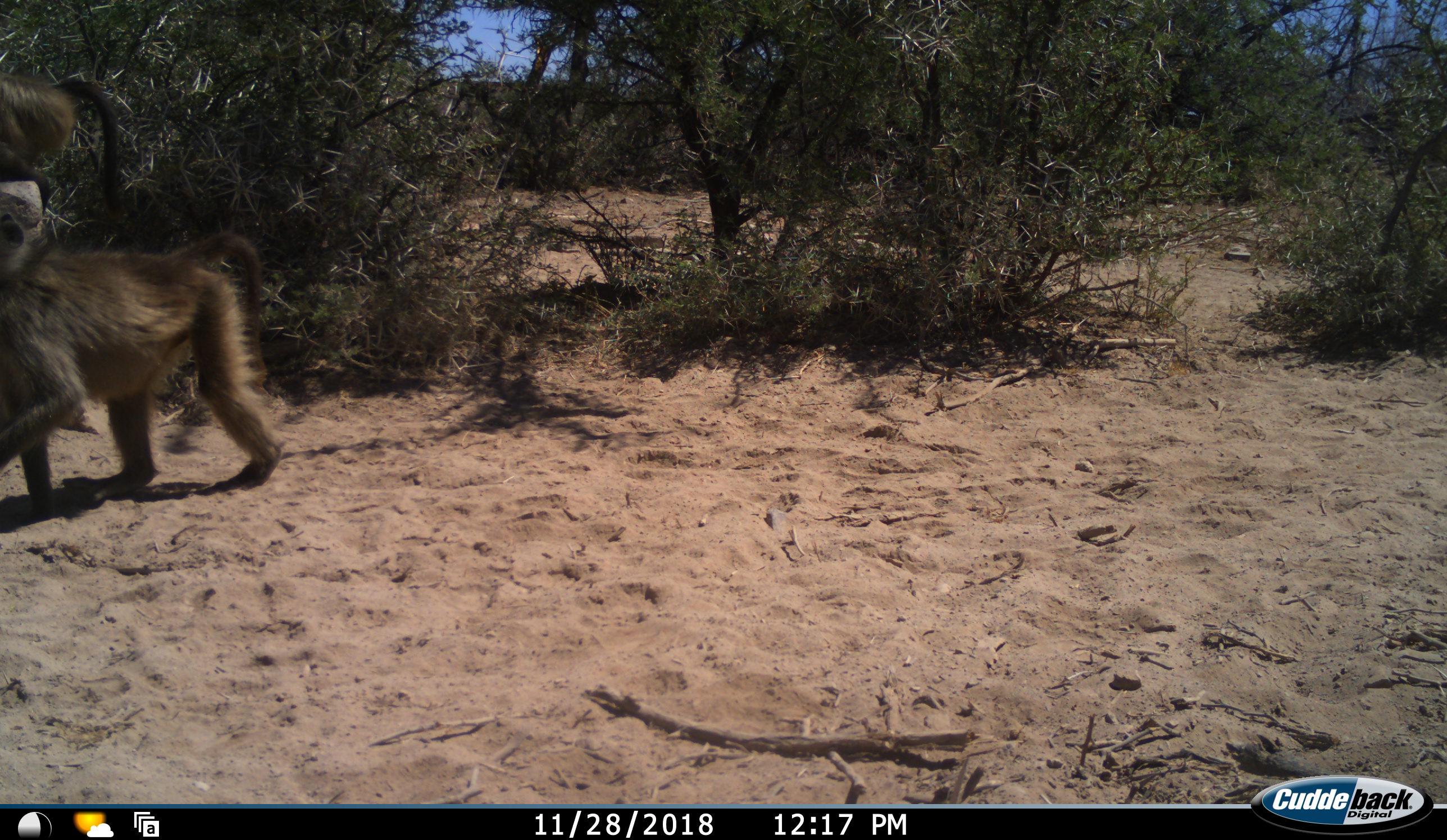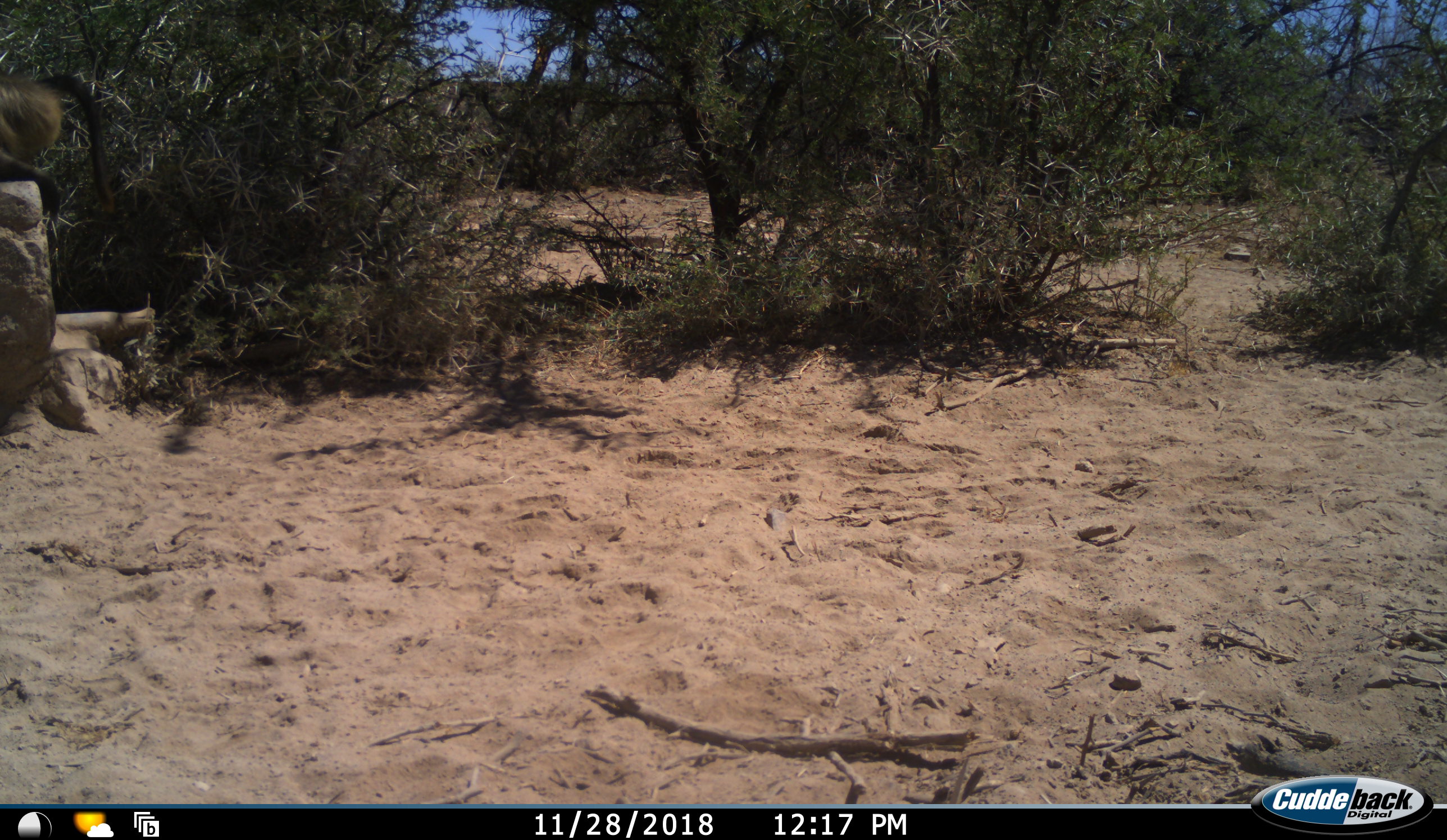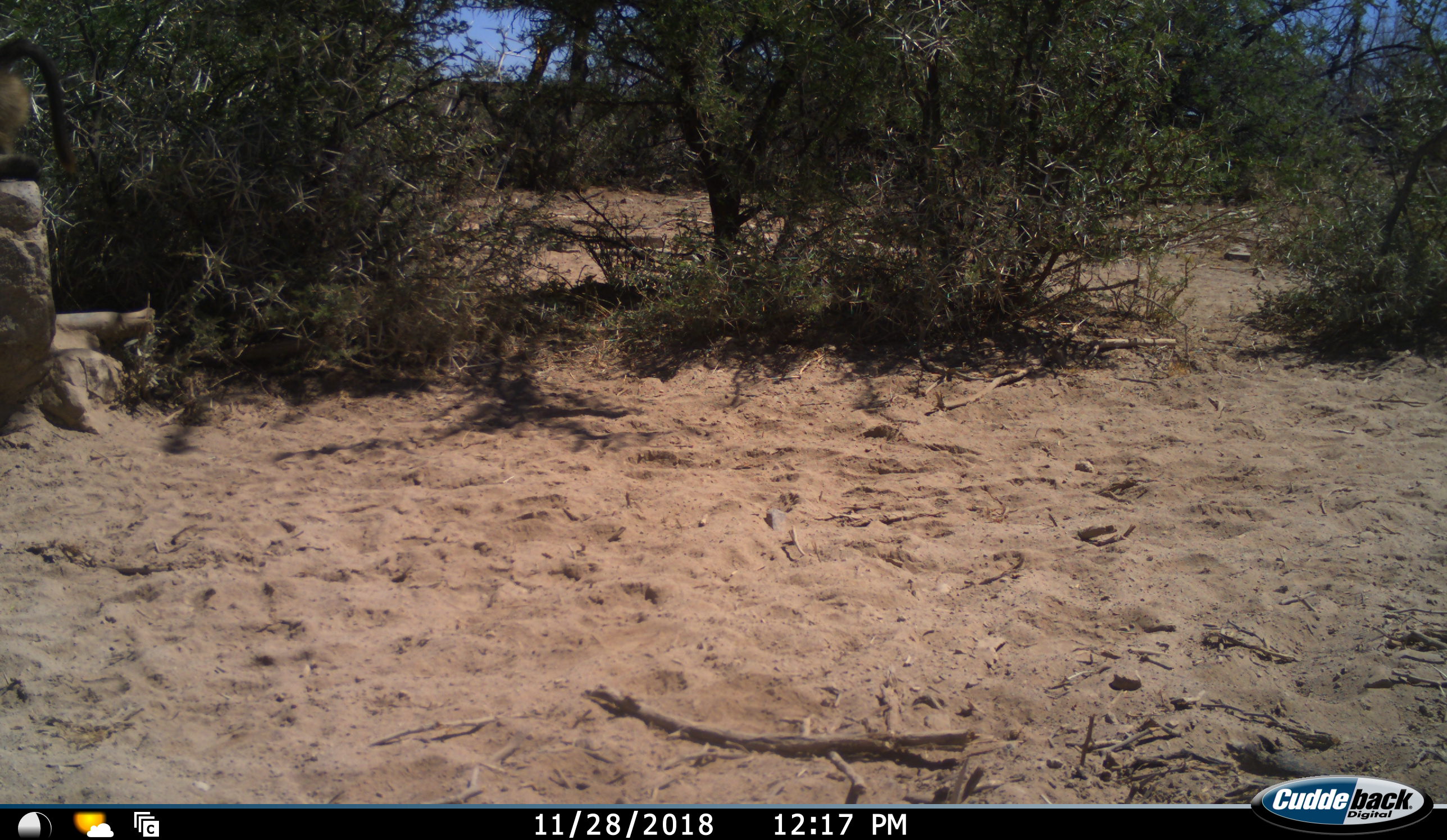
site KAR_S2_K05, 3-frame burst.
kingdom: Animalia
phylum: Chordata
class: Mammalia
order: Primates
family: Cercopithecidae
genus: Papio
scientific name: Papio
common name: baboon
Baboon (Papio), count 2. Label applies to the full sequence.